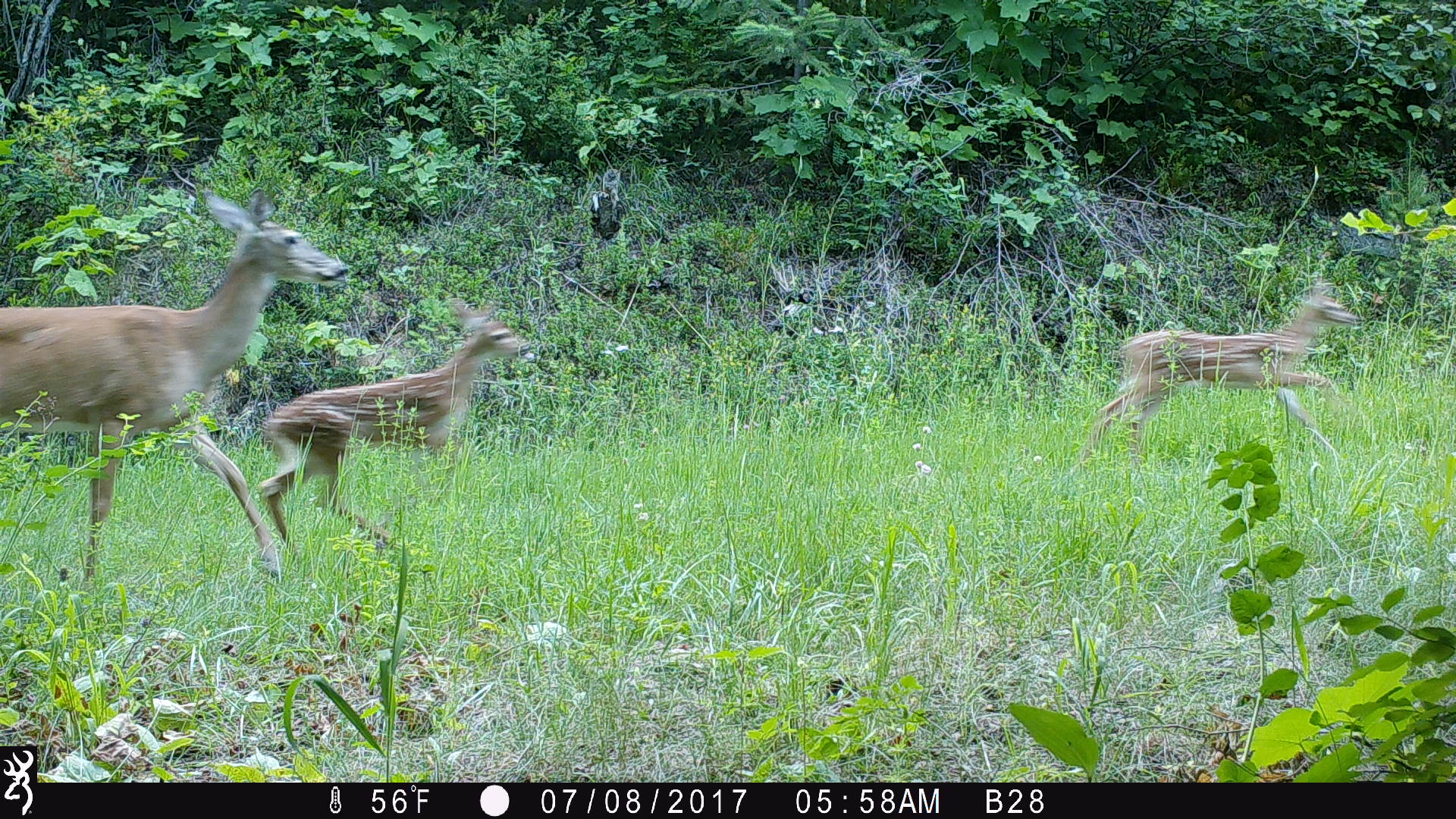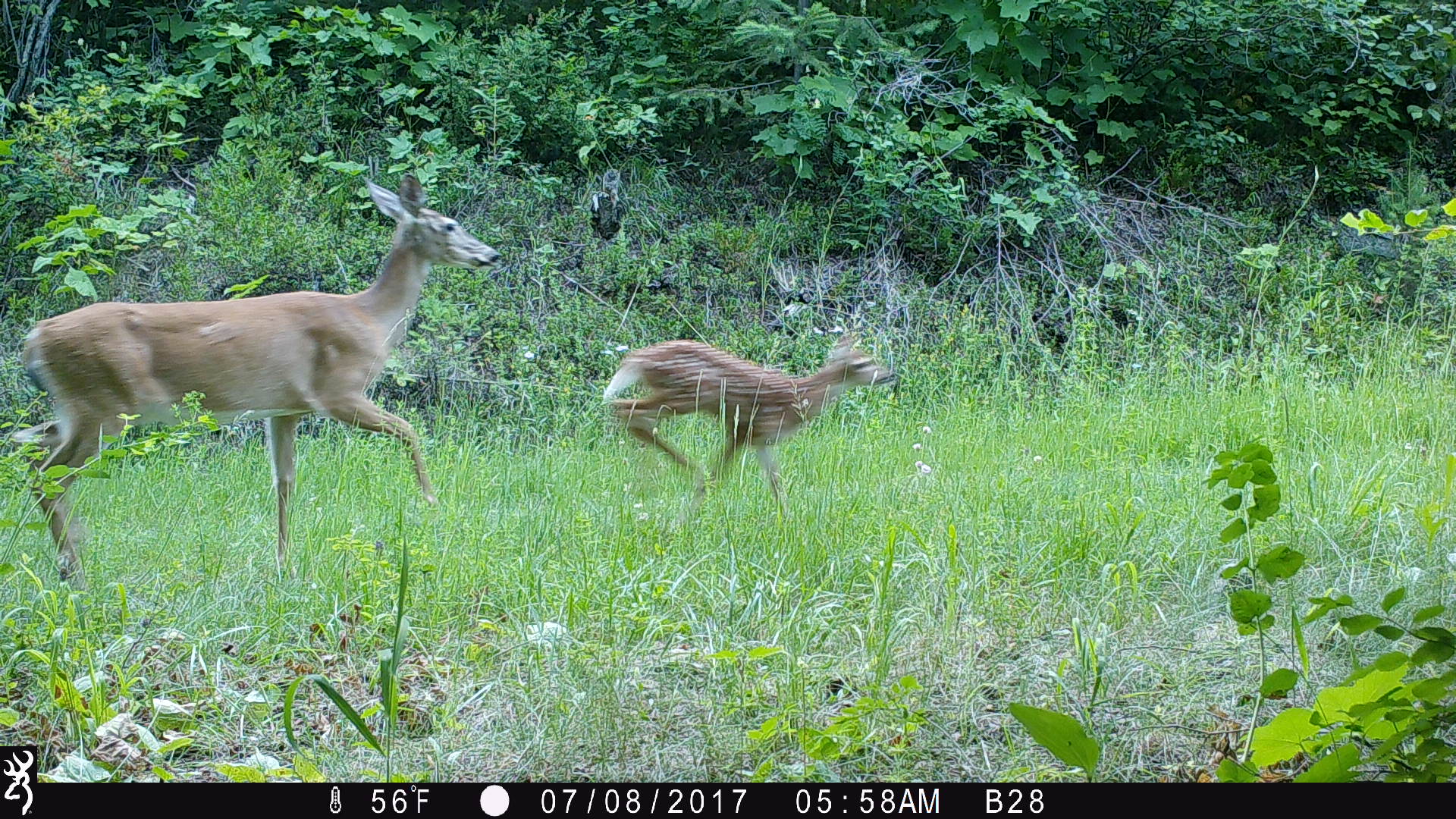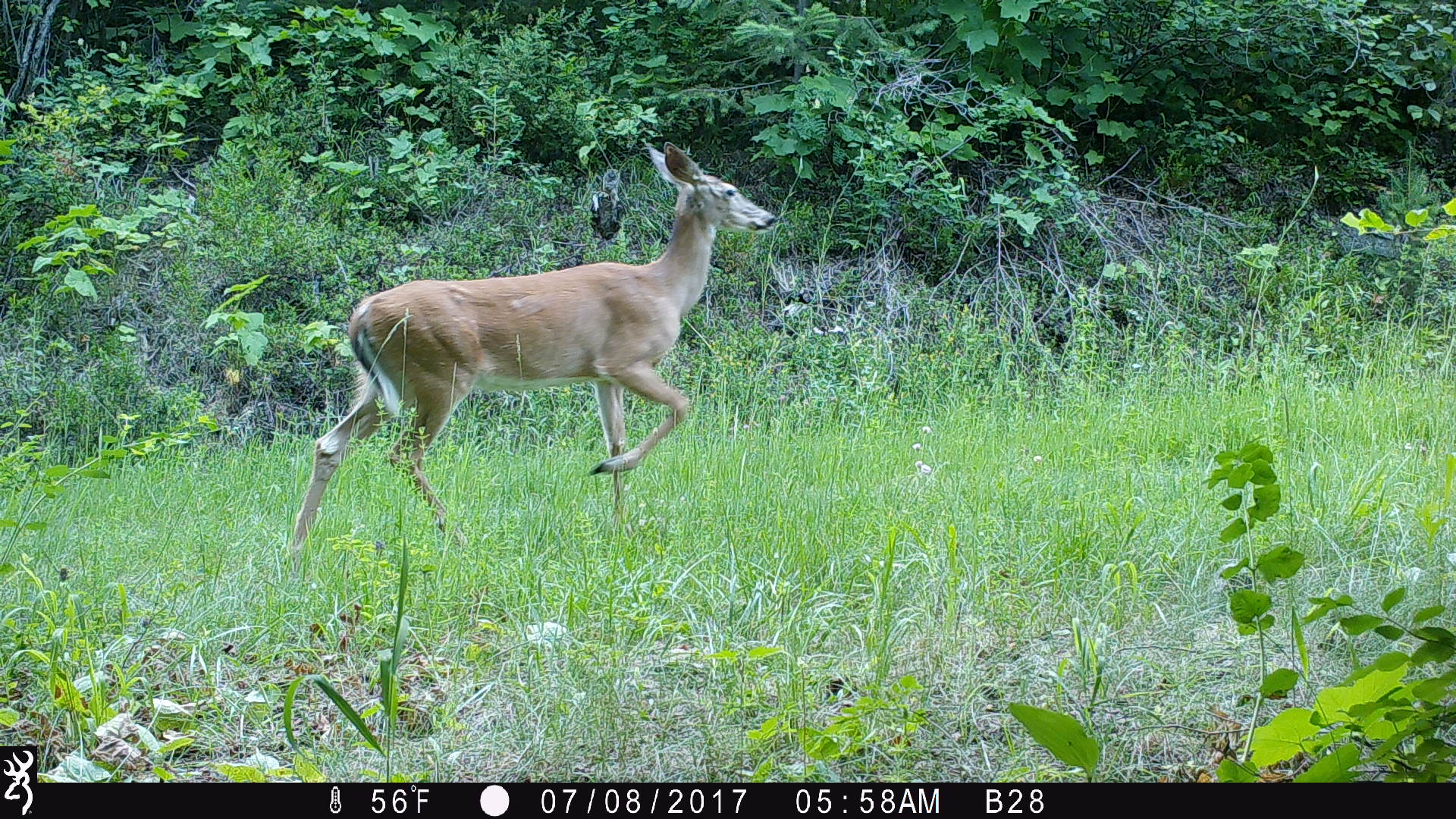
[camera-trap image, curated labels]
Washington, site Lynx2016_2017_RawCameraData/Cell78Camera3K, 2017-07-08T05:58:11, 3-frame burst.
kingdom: Animalia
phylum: Chordata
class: Mammalia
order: Artiodactyla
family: Cervidae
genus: Odocoileus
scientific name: Odocoileus virginianus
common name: white-tailed deer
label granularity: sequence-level